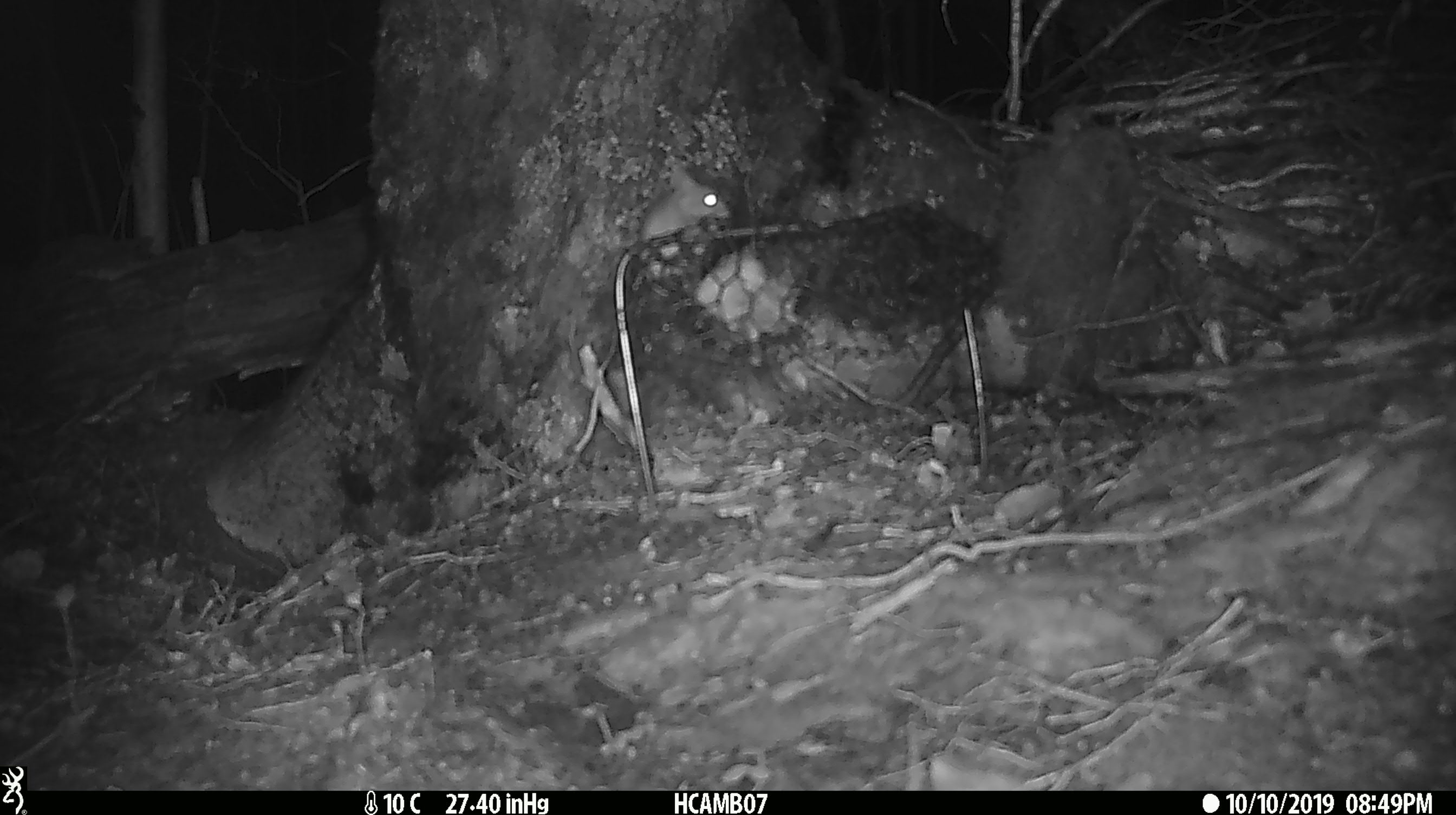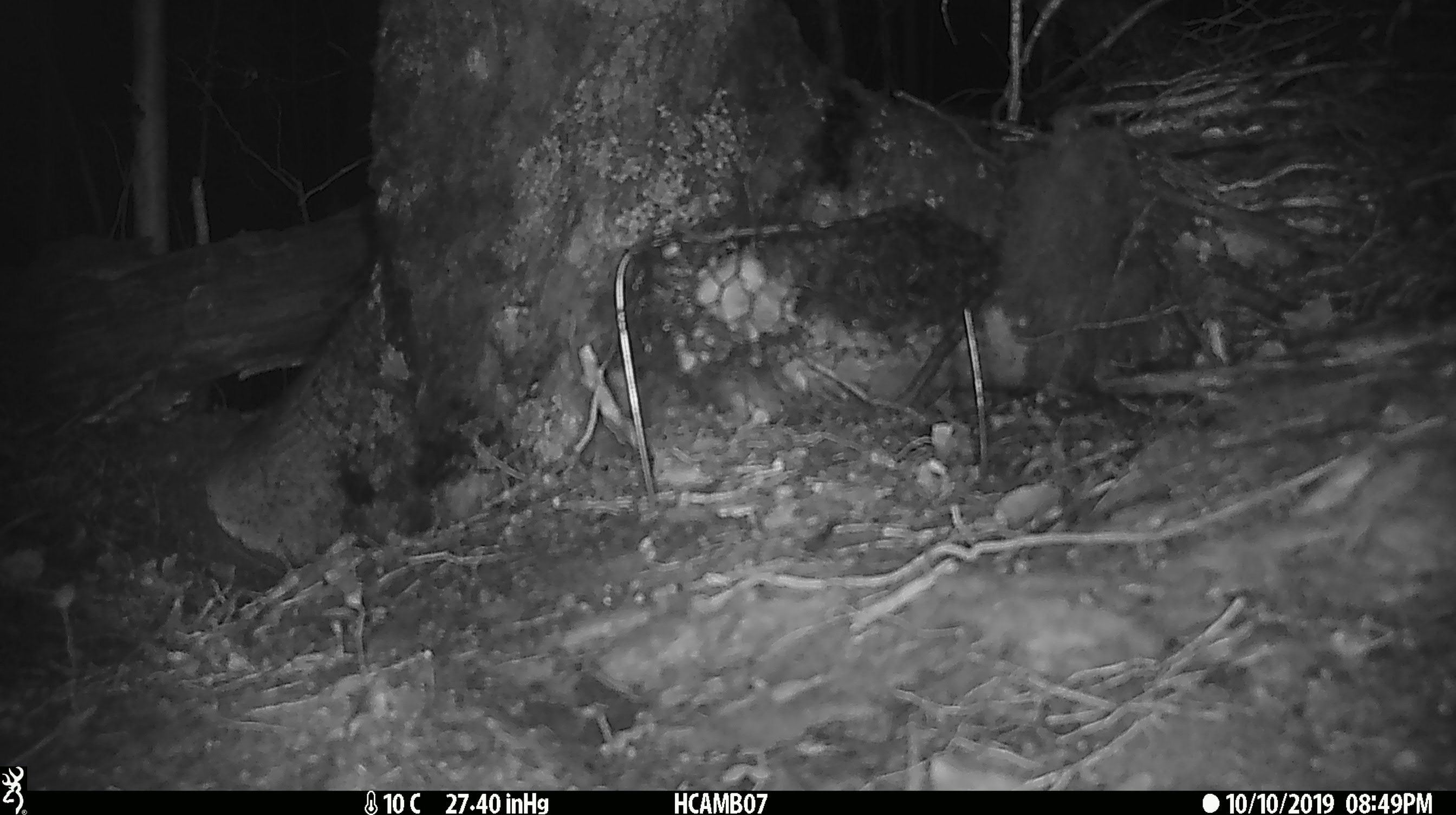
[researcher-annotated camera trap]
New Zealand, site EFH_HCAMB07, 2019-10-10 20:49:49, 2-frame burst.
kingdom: Animalia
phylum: Chordata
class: Mammalia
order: Rodentia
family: Muridae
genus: Mus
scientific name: Mus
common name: mouse